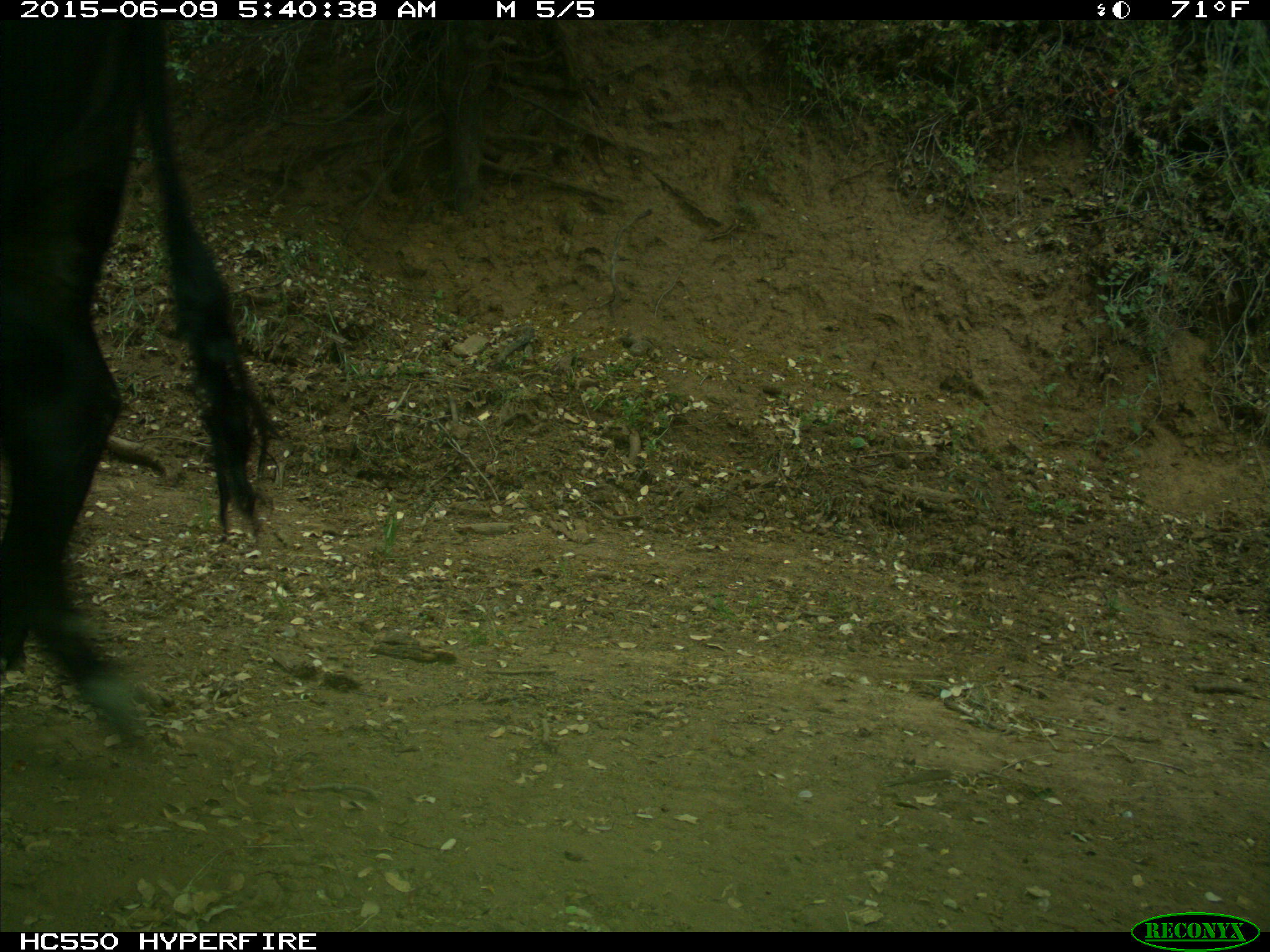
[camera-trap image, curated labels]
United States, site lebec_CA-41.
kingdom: Animalia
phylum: Chordata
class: Mammalia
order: Artiodactyla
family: Bovidae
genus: Bos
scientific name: Bos taurus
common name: domestic cow